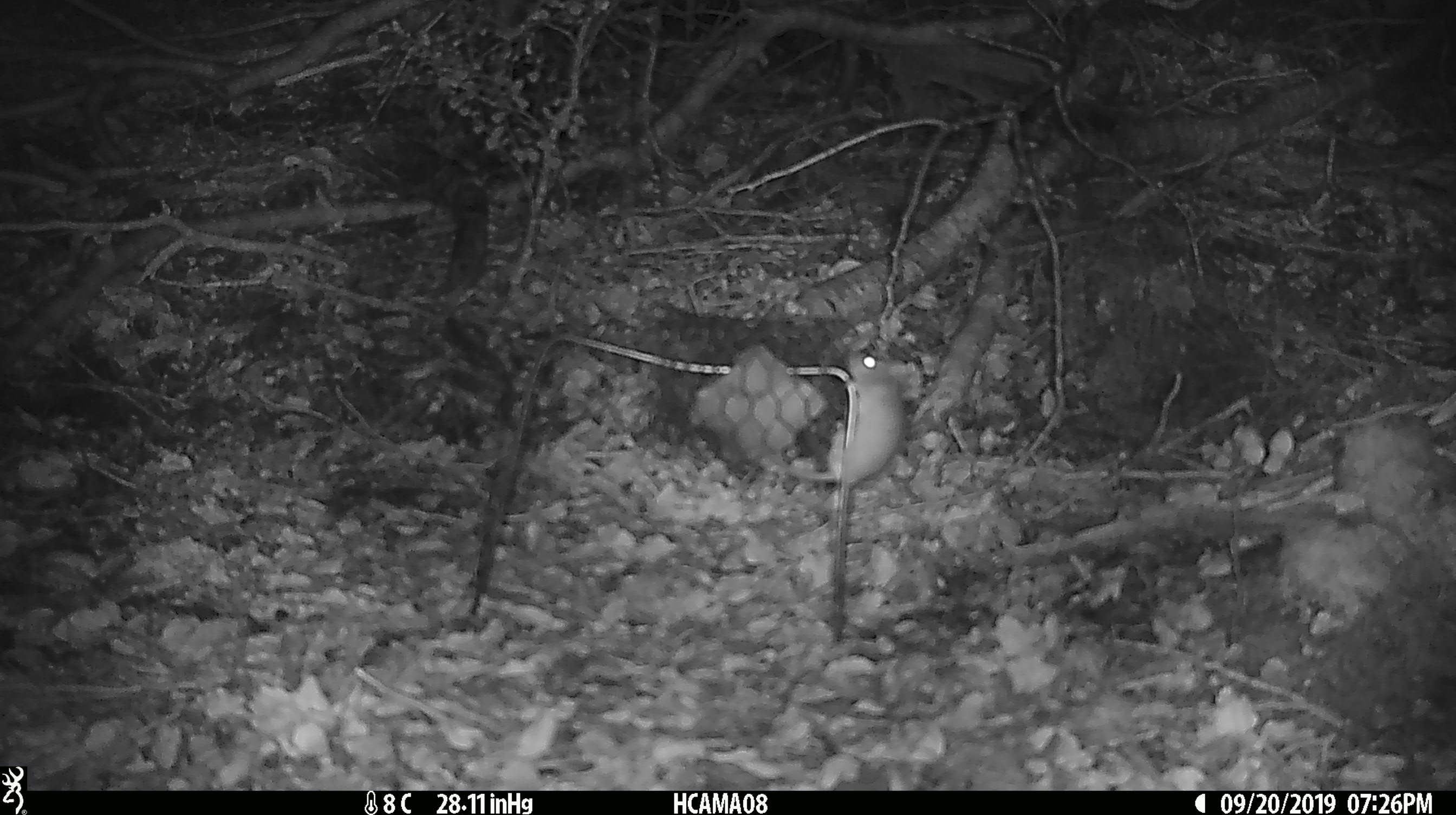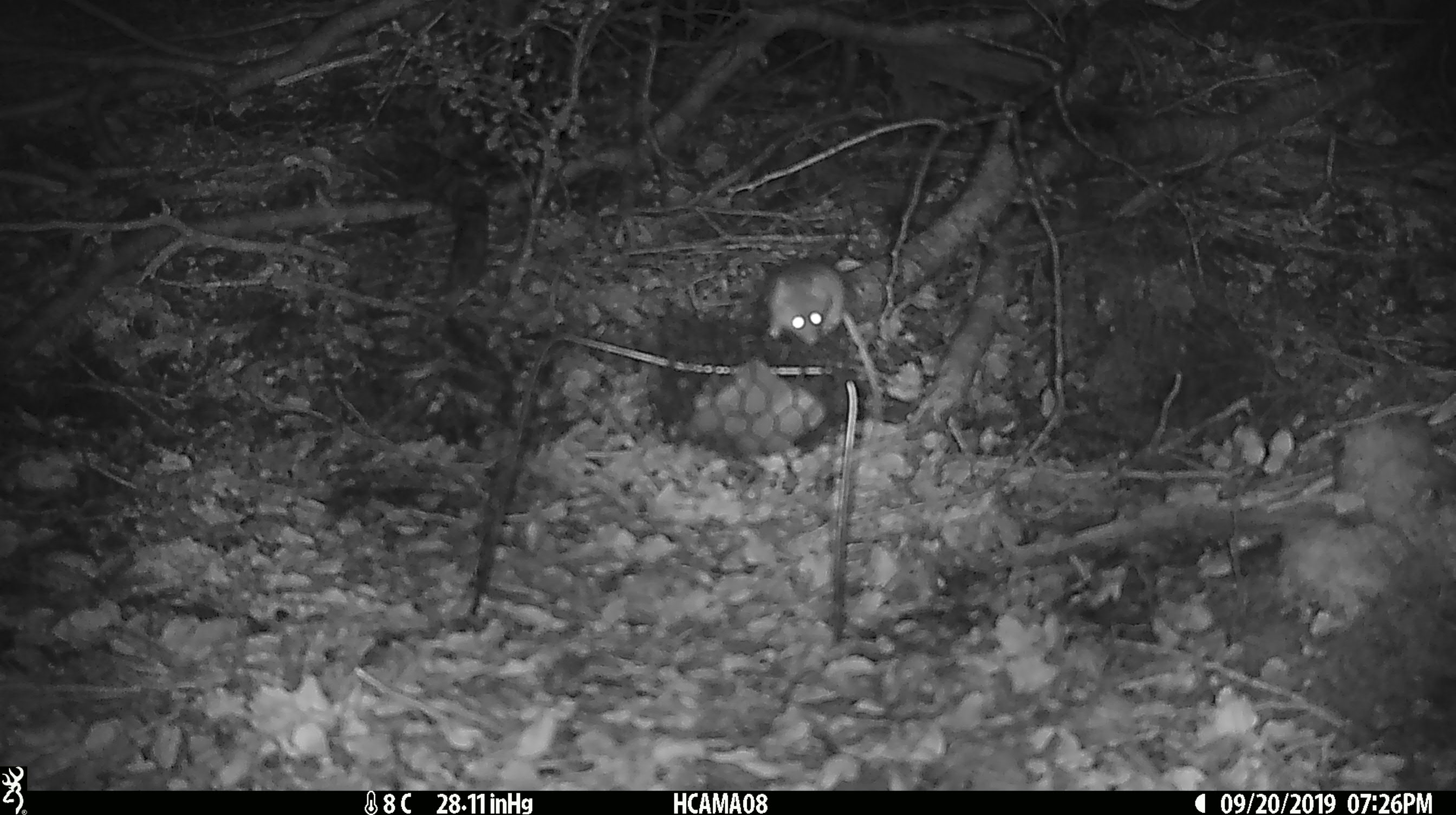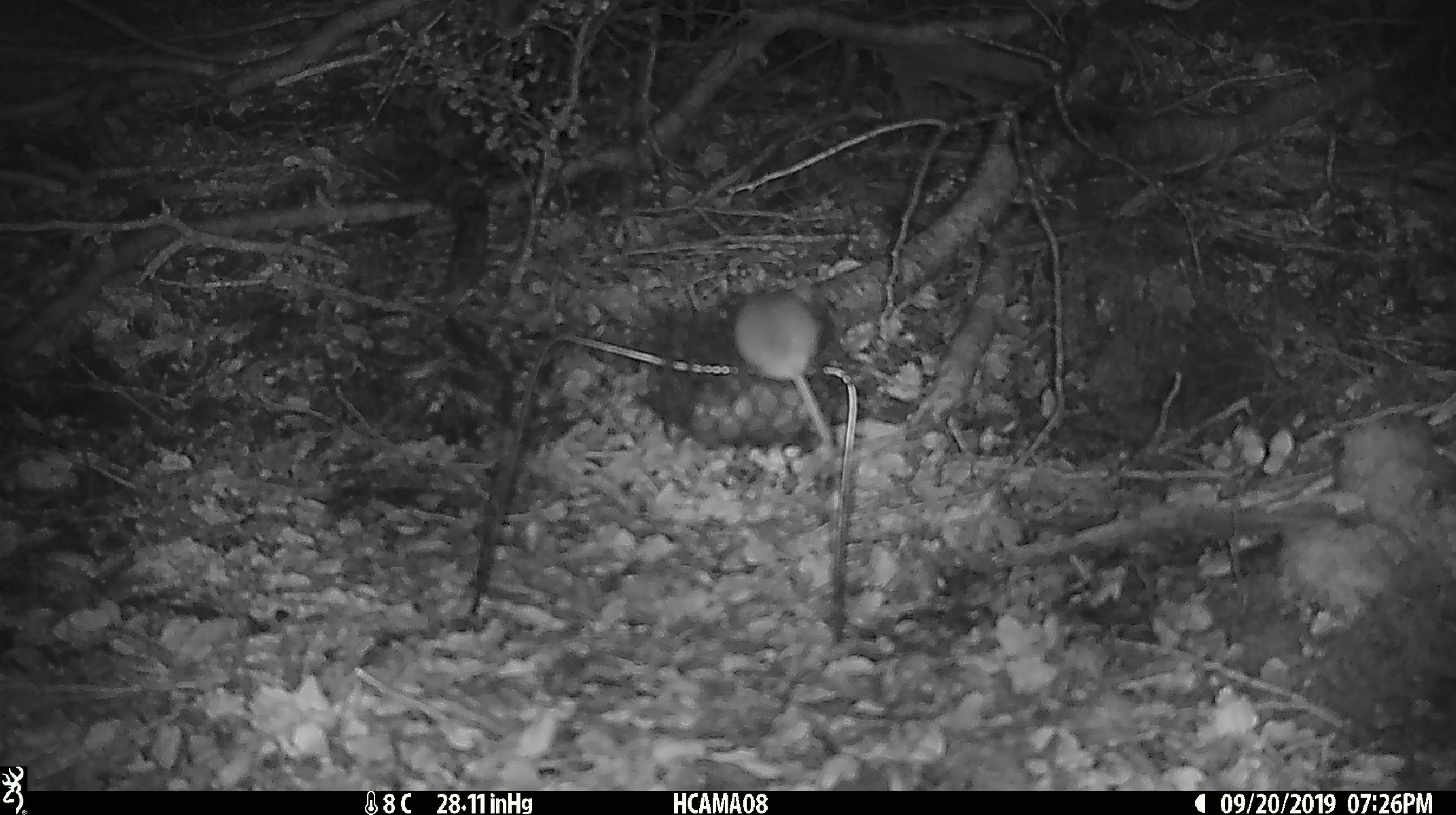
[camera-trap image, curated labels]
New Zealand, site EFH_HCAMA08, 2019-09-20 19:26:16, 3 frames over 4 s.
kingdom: Animalia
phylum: Chordata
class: Mammalia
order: Rodentia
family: Muridae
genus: Mus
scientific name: Mus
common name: mouse